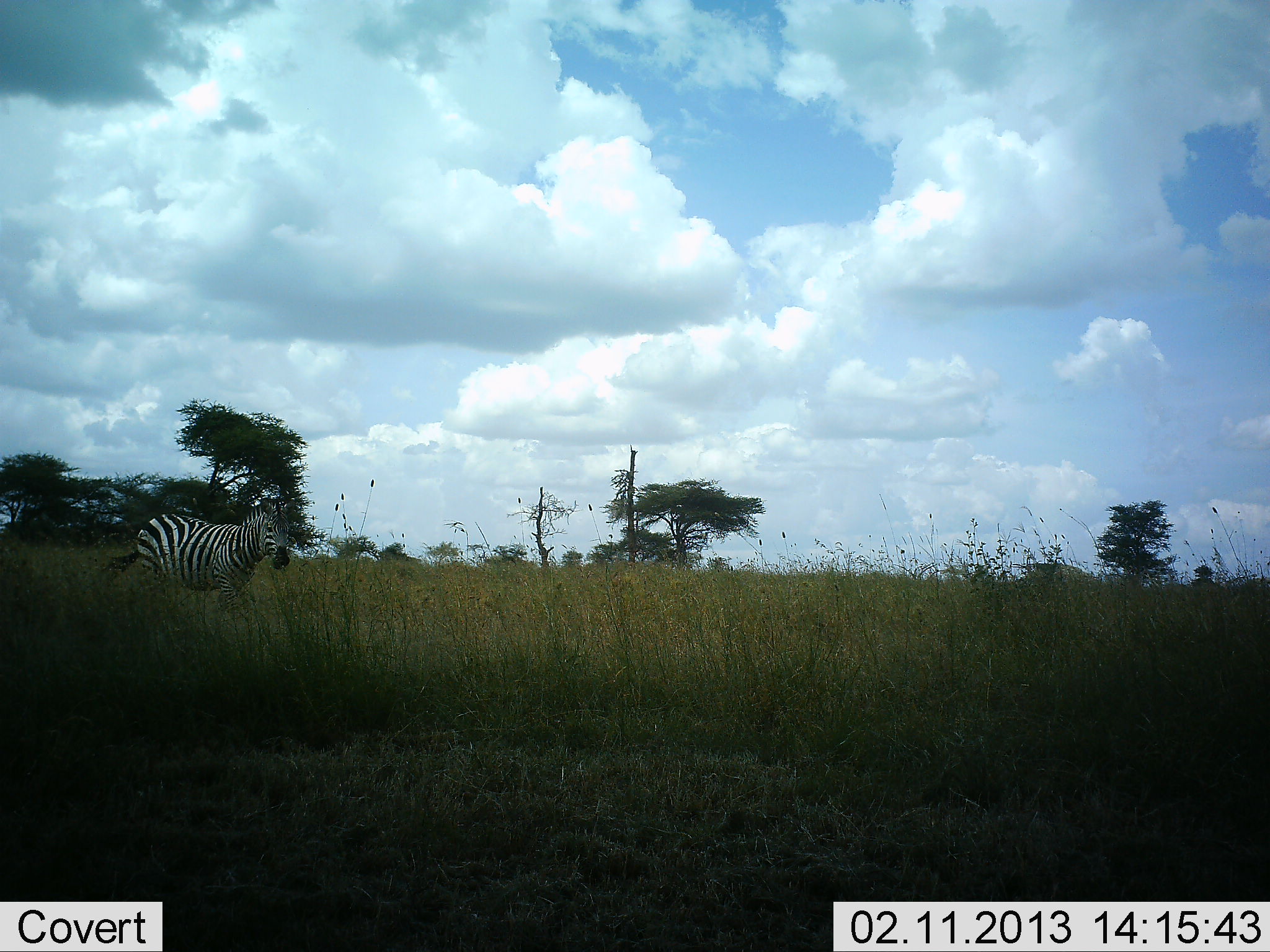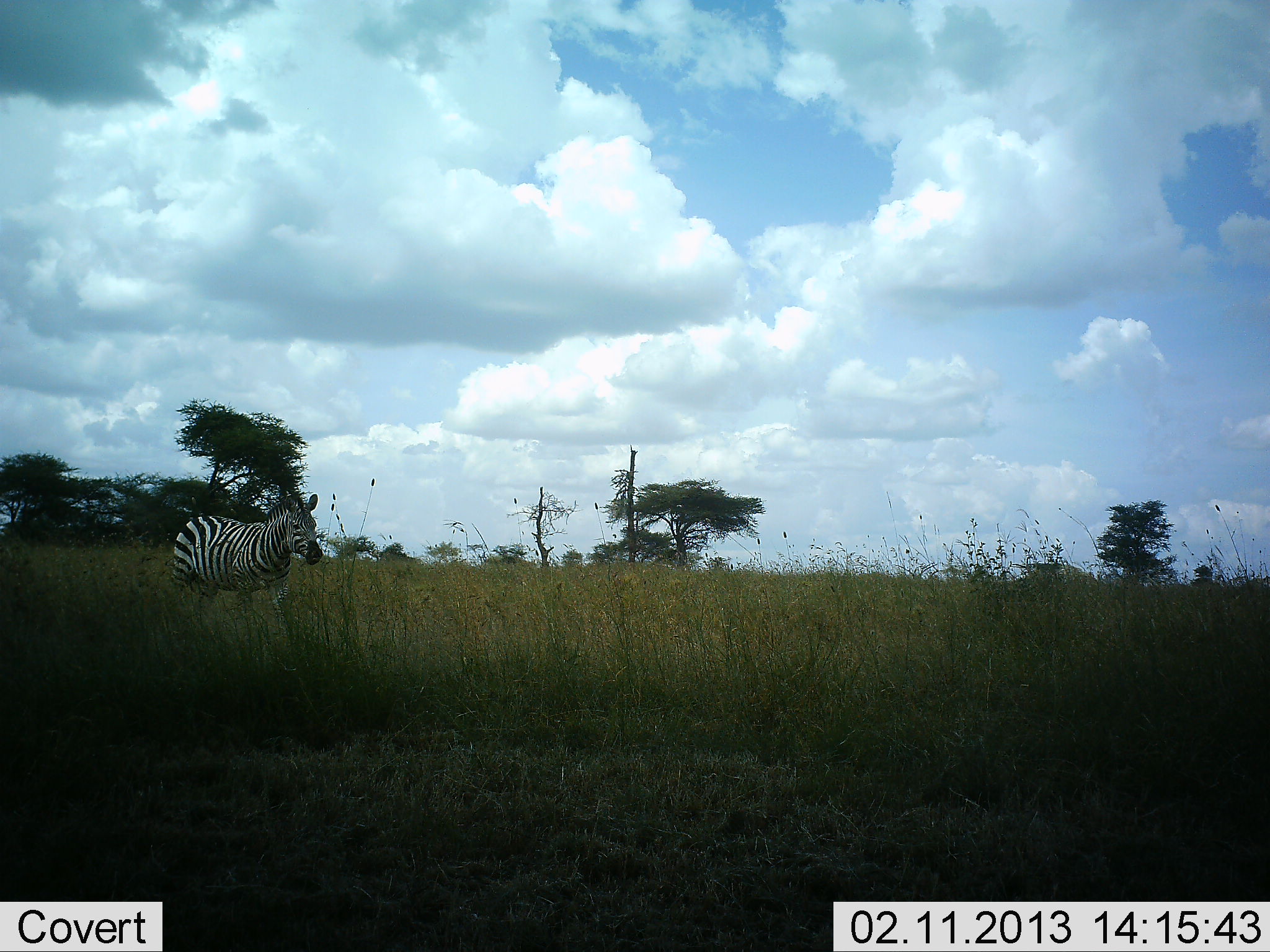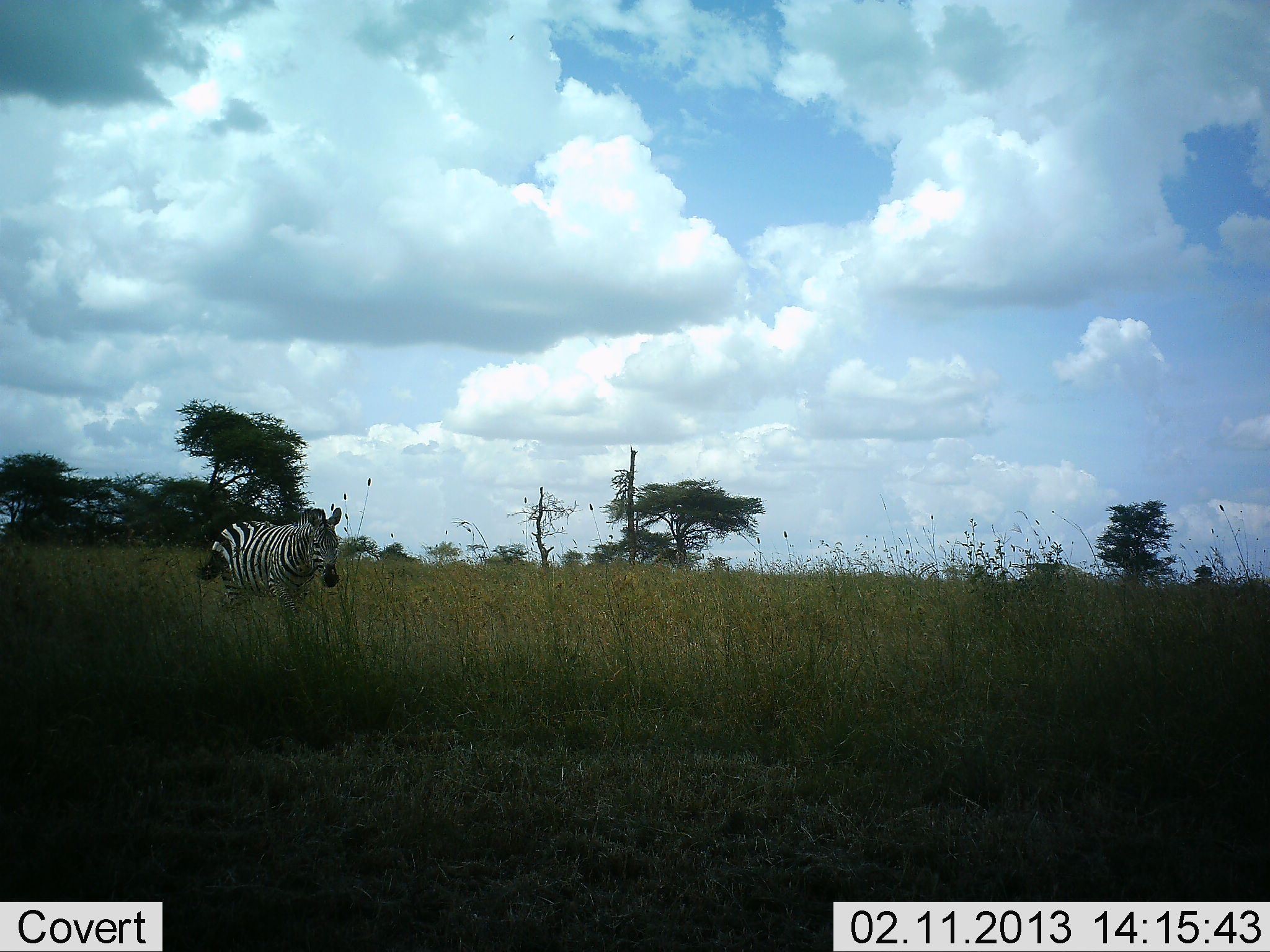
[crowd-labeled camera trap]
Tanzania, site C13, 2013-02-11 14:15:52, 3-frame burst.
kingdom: Animalia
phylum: Chordata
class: Mammalia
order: Perissodactyla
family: Equidae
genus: Equus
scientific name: Equus quagga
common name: plains zebra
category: zebra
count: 1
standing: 6%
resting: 0%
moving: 94%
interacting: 0%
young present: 0%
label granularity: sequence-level